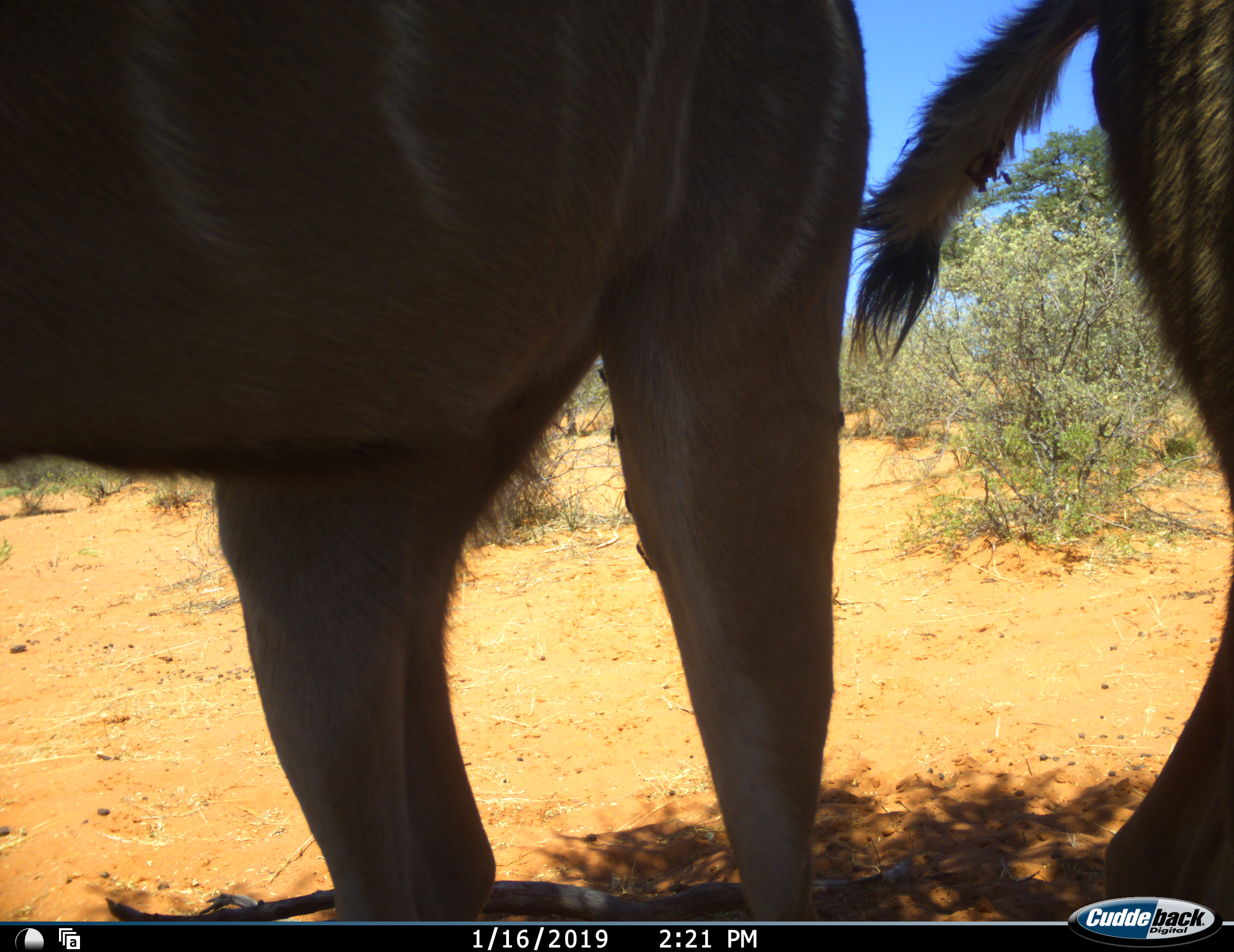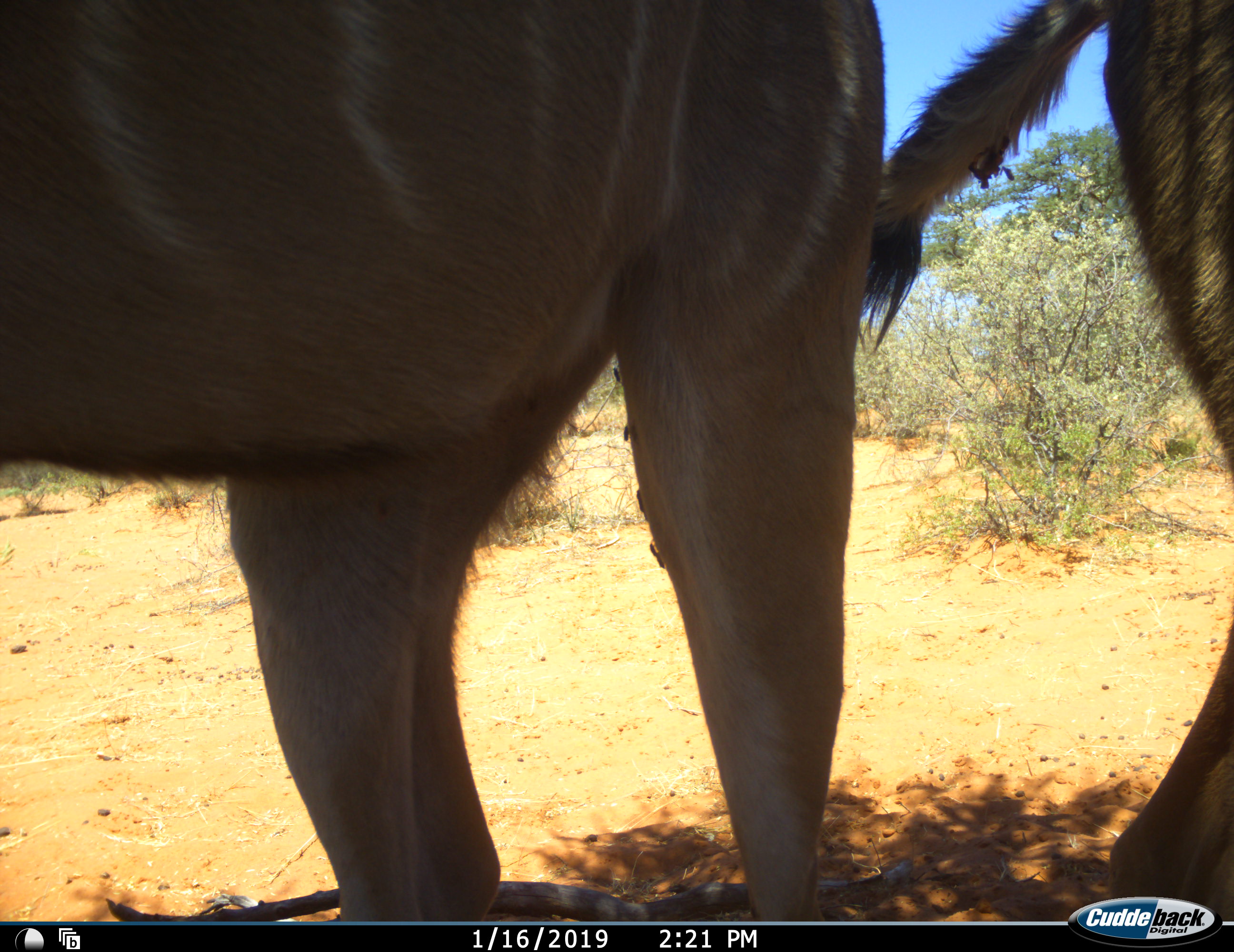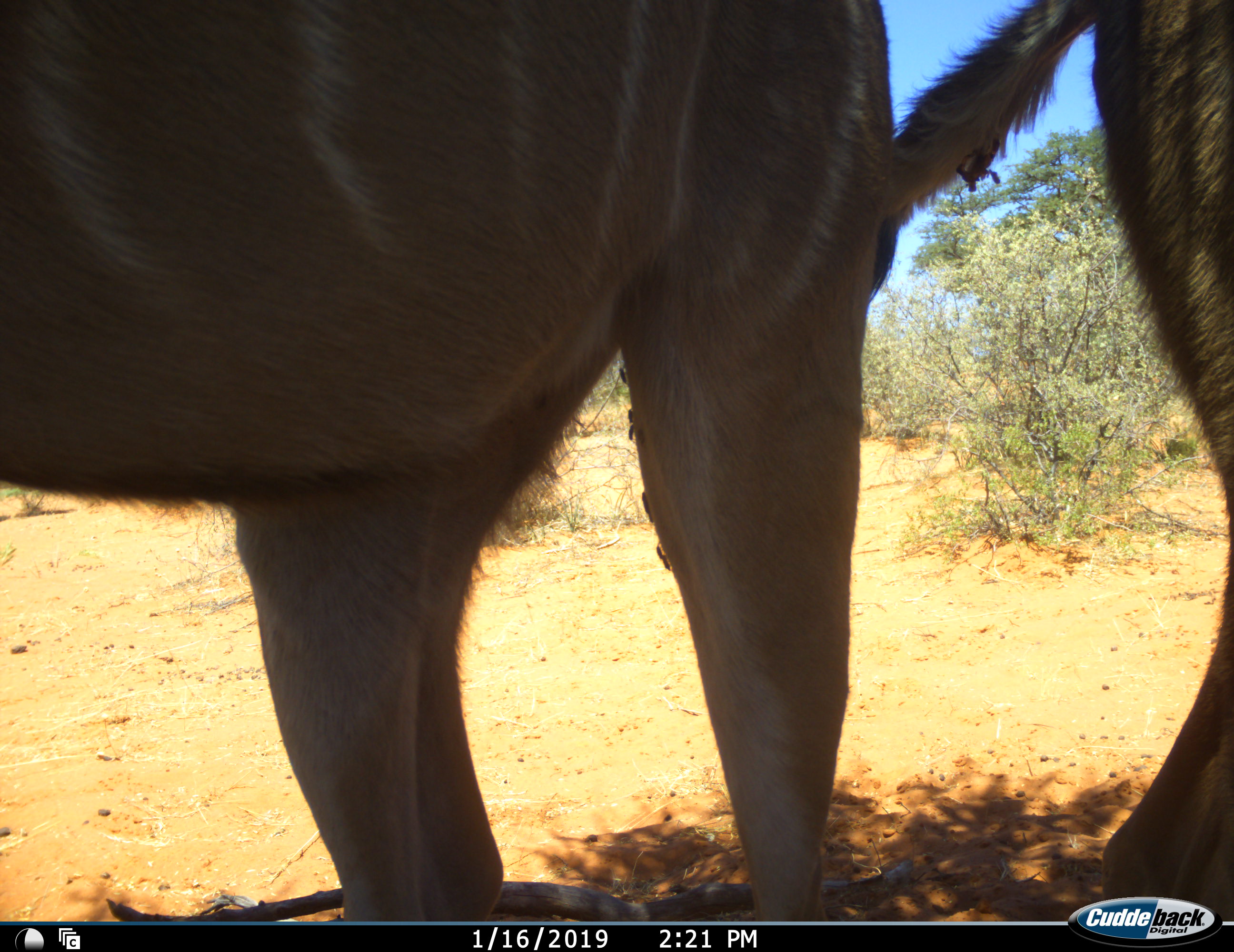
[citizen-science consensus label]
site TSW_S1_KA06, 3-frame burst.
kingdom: Animalia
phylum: Chordata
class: Mammalia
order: Artiodactyla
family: Bovidae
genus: Tragelaphus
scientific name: Tragelaphus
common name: kudu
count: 2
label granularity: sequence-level